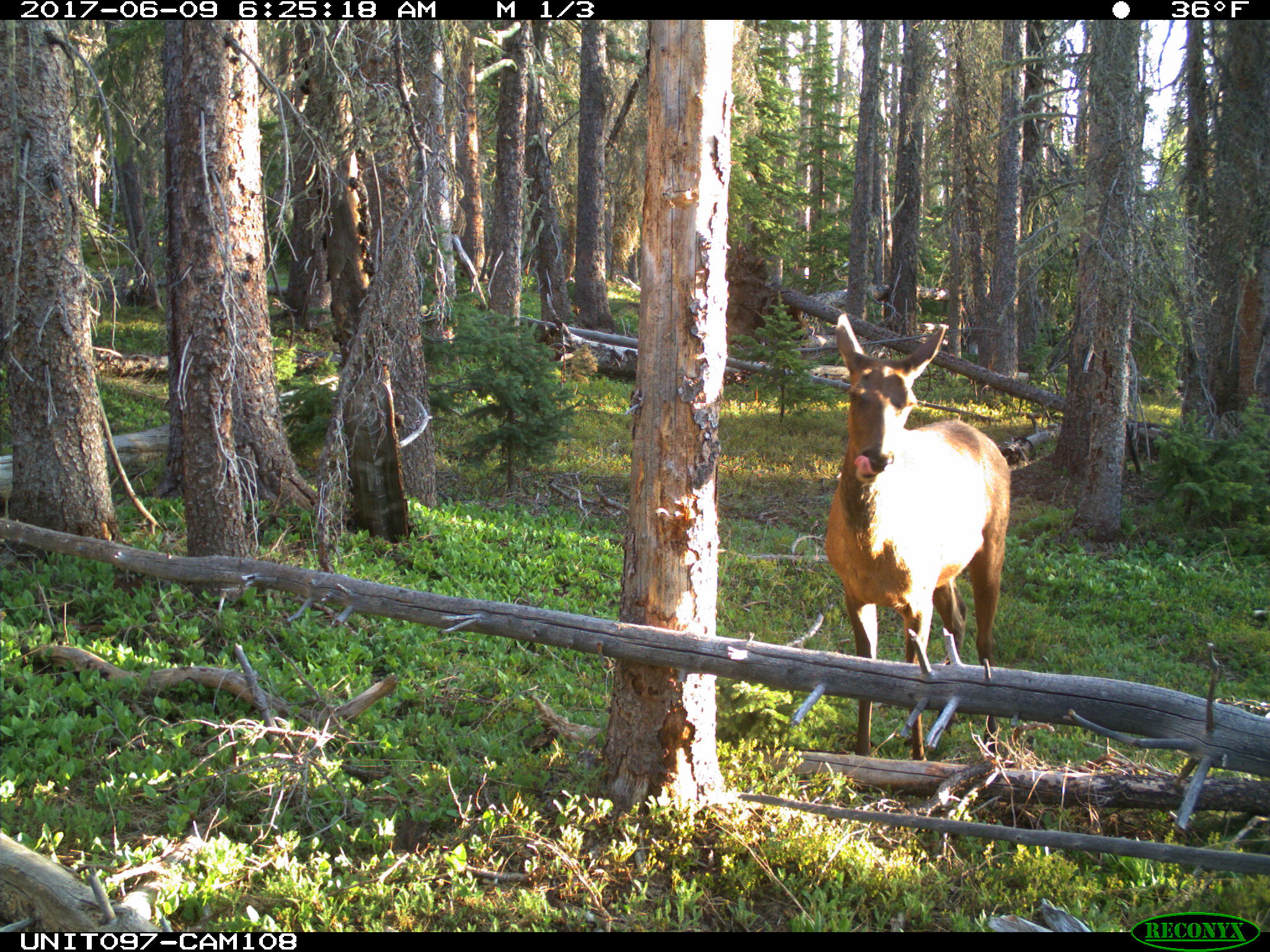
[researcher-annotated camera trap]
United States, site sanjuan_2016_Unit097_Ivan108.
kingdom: Animalia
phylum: Chordata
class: Mammalia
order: Artiodactyla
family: Cervidae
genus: Cervus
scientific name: Cervus elaphus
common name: red deer